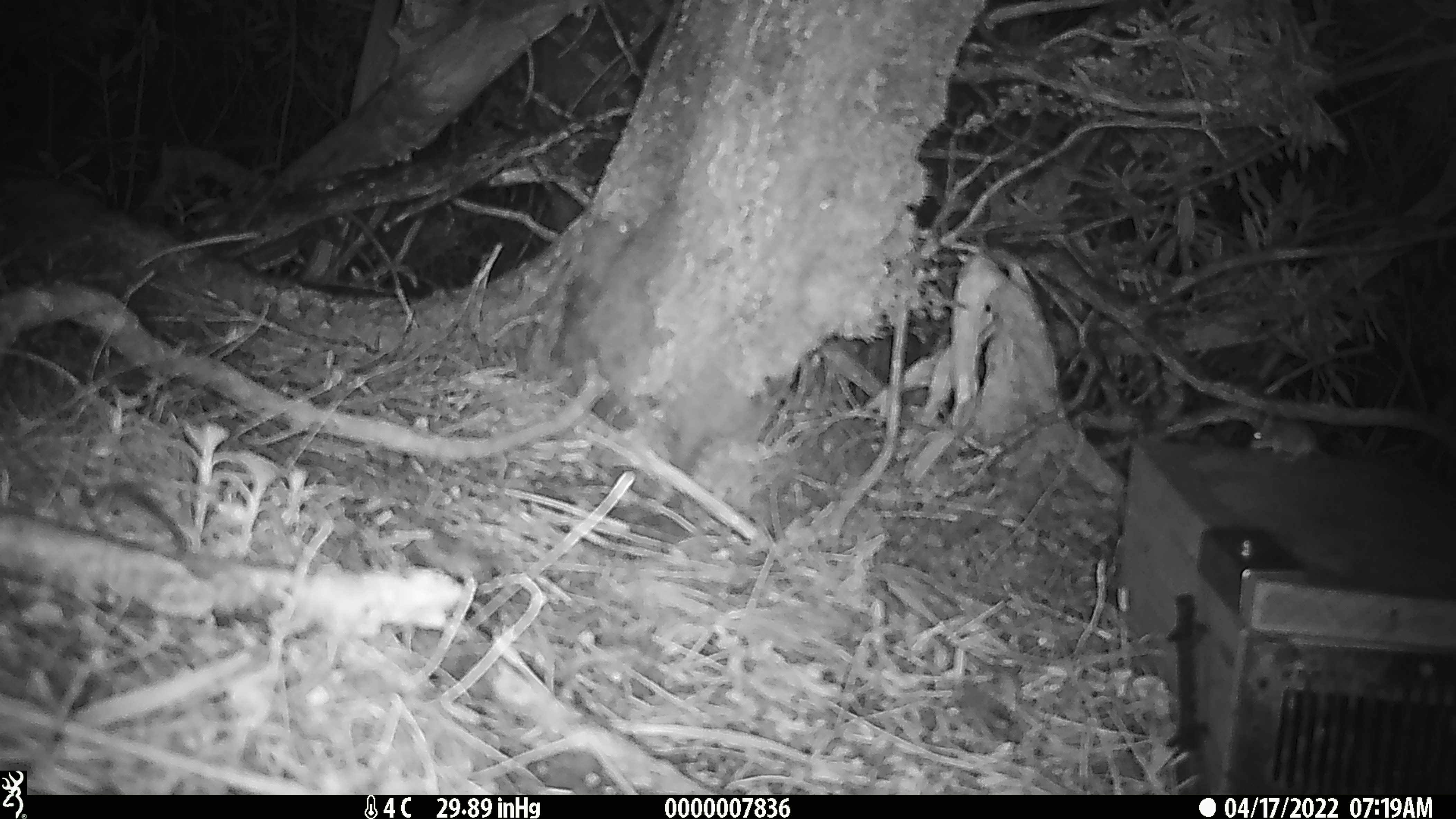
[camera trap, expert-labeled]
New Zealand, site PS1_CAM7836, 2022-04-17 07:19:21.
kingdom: Animalia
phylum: Chordata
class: Mammalia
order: Rodentia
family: Muridae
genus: Mus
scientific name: Mus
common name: mouse